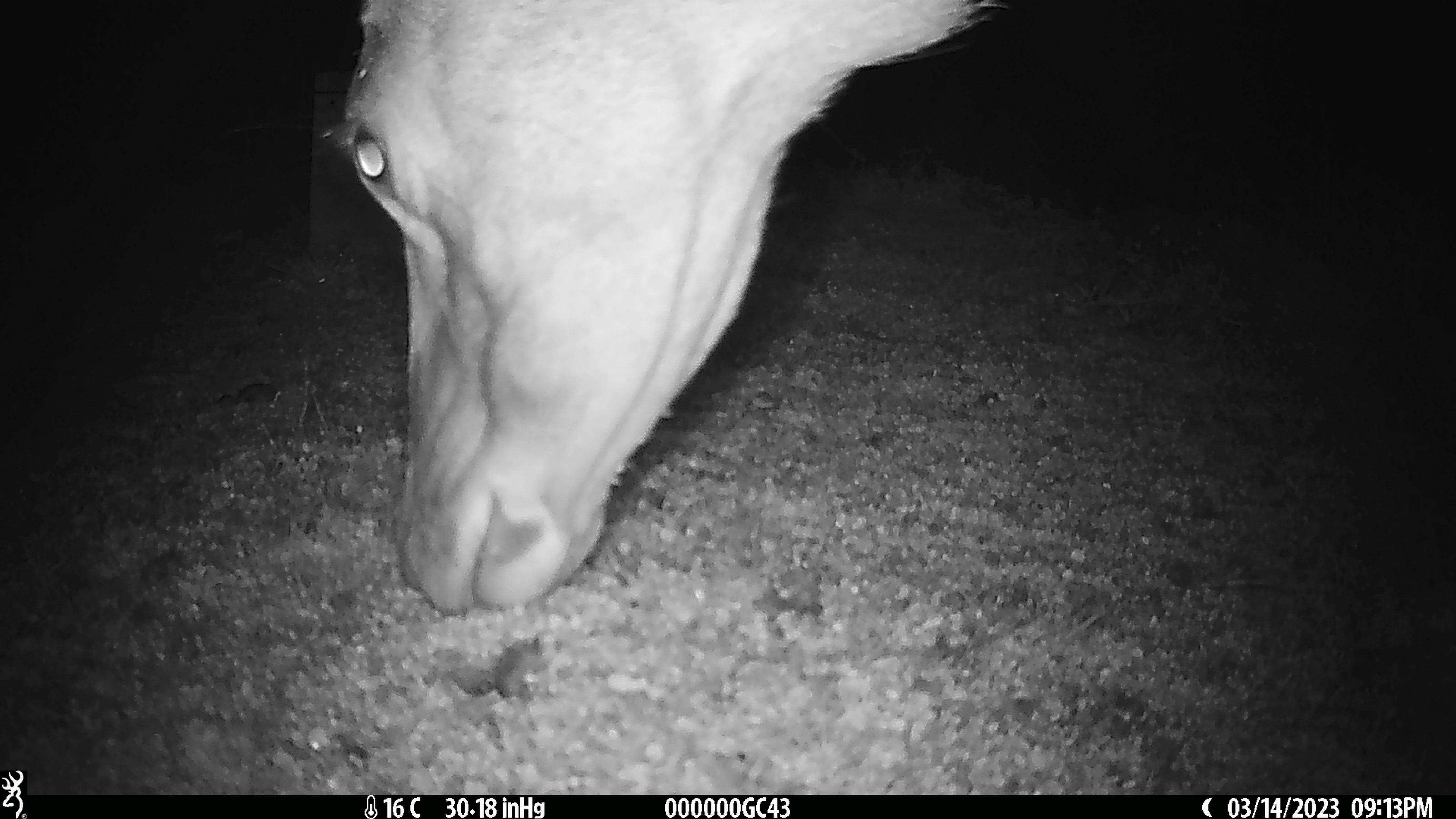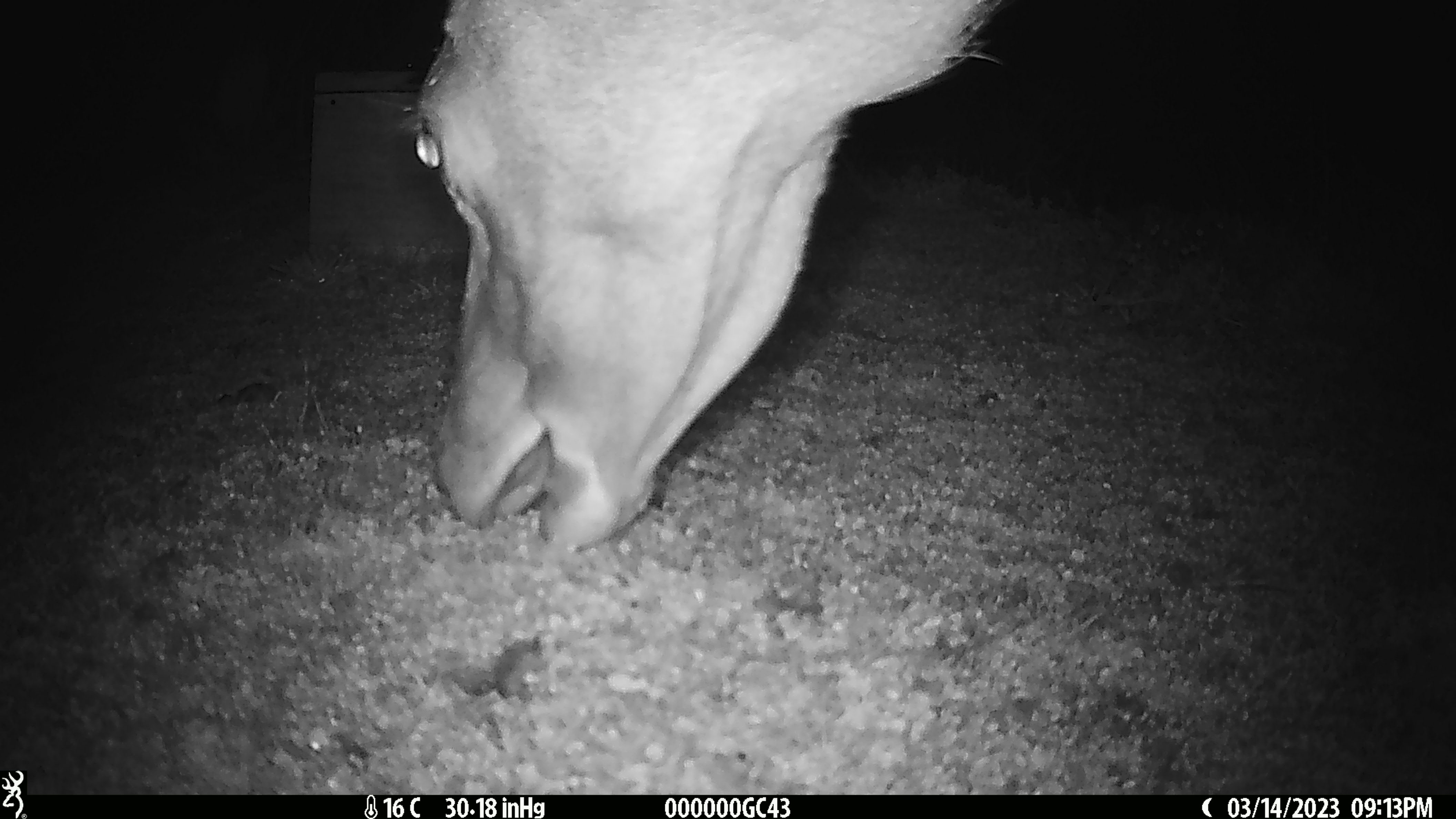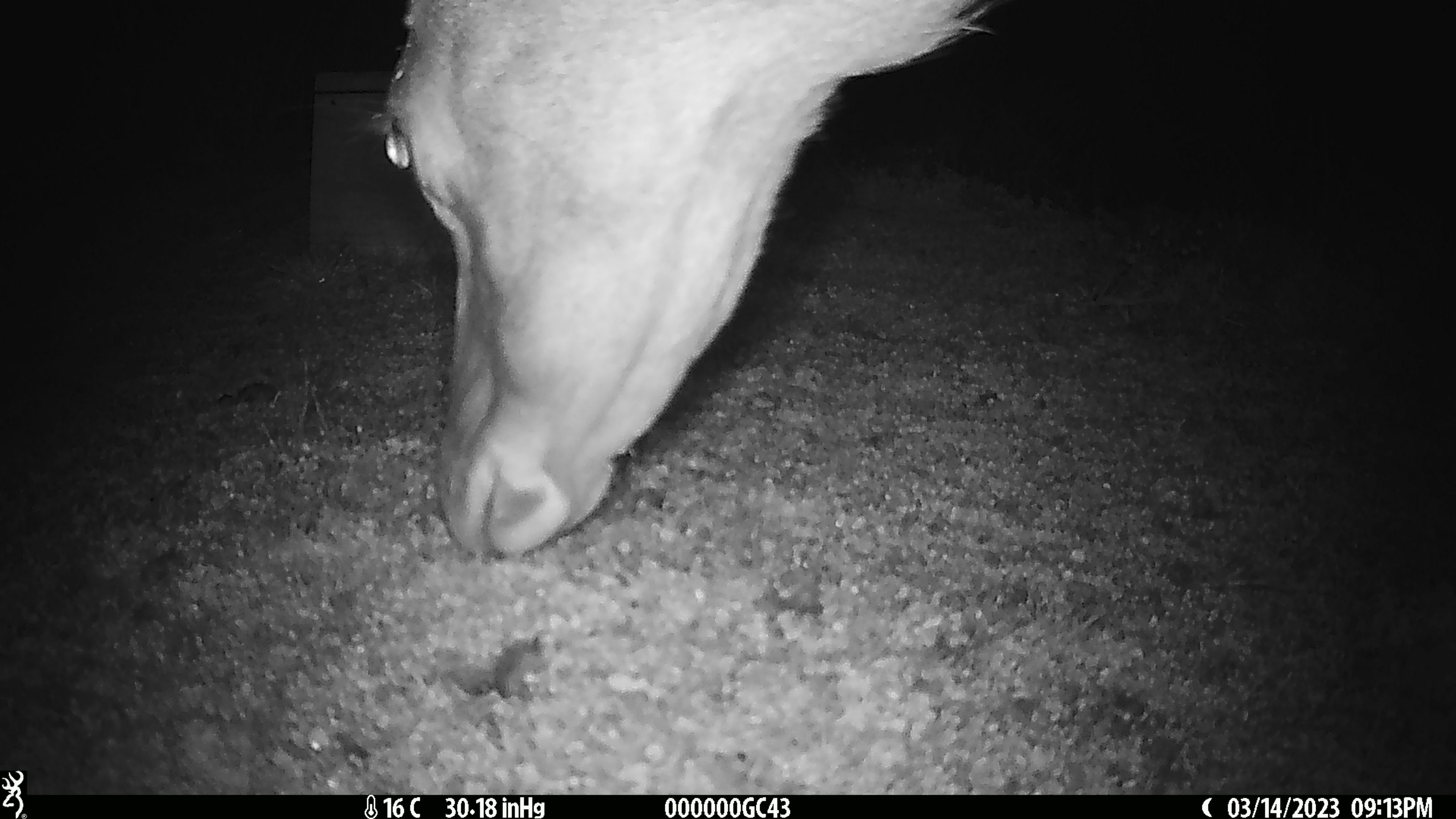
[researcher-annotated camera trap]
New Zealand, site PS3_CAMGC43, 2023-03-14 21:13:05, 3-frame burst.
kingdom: Animalia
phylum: Chordata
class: Mammalia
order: Artiodactyla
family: Cervidae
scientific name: Cervidae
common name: deer